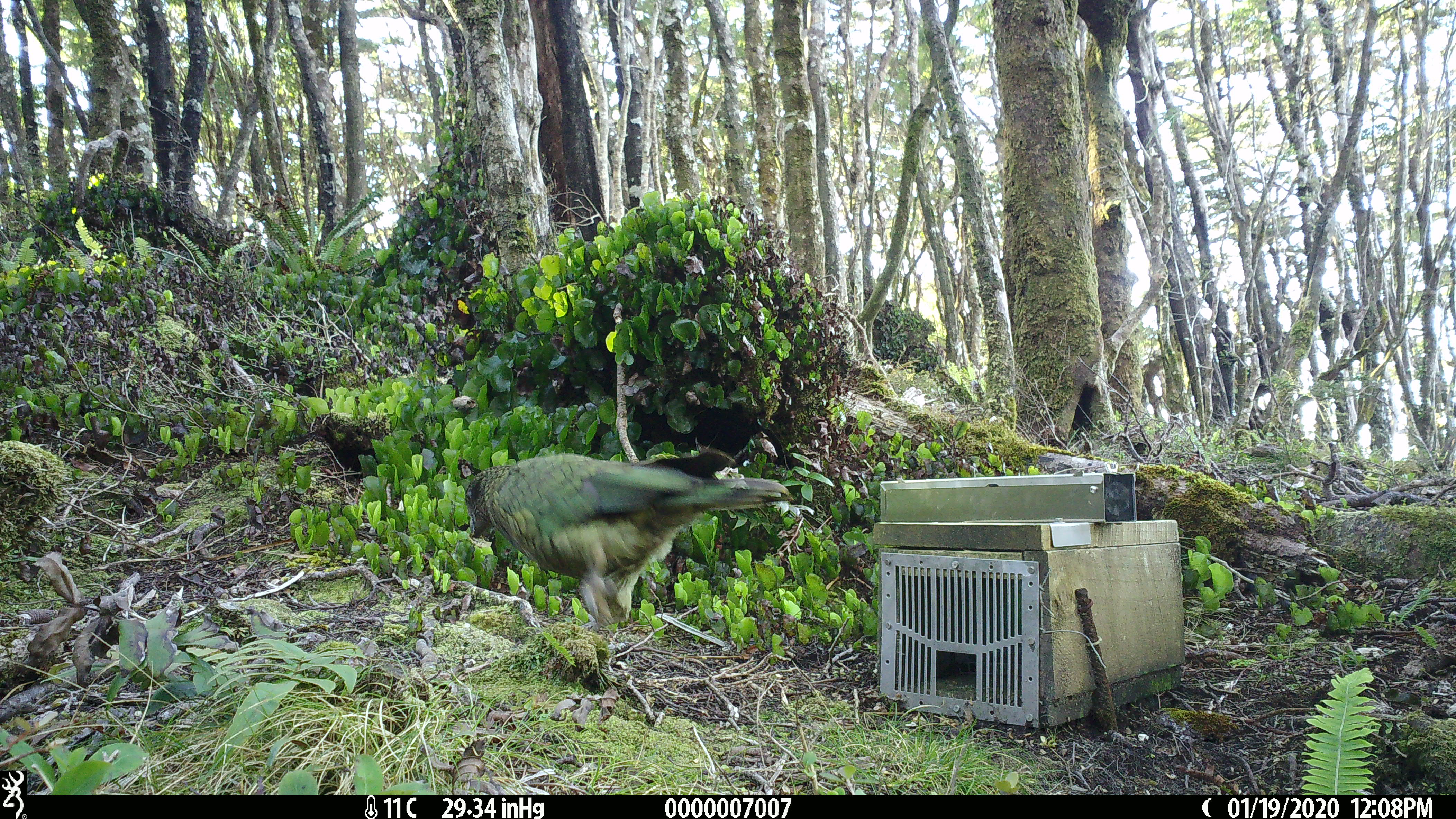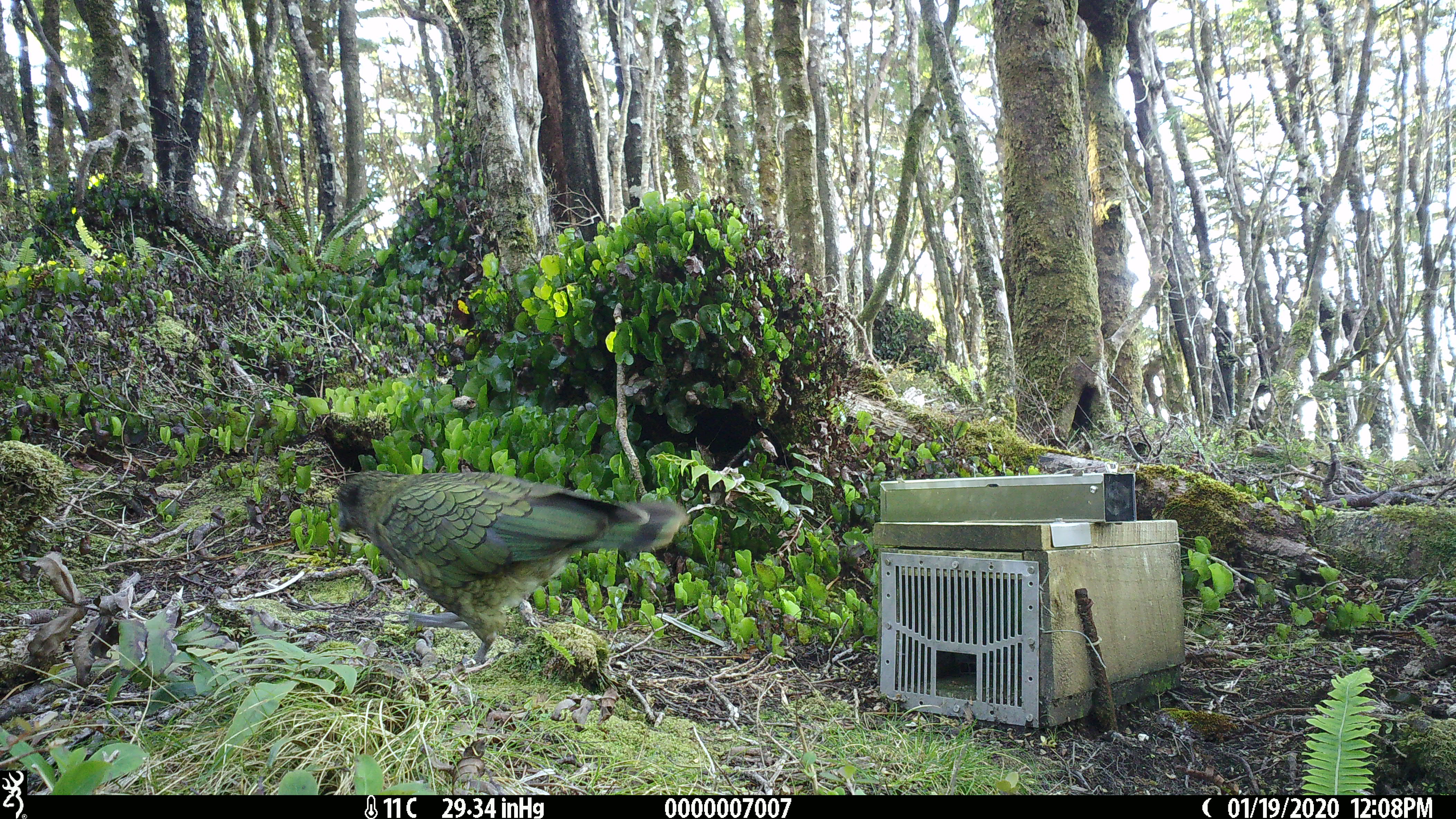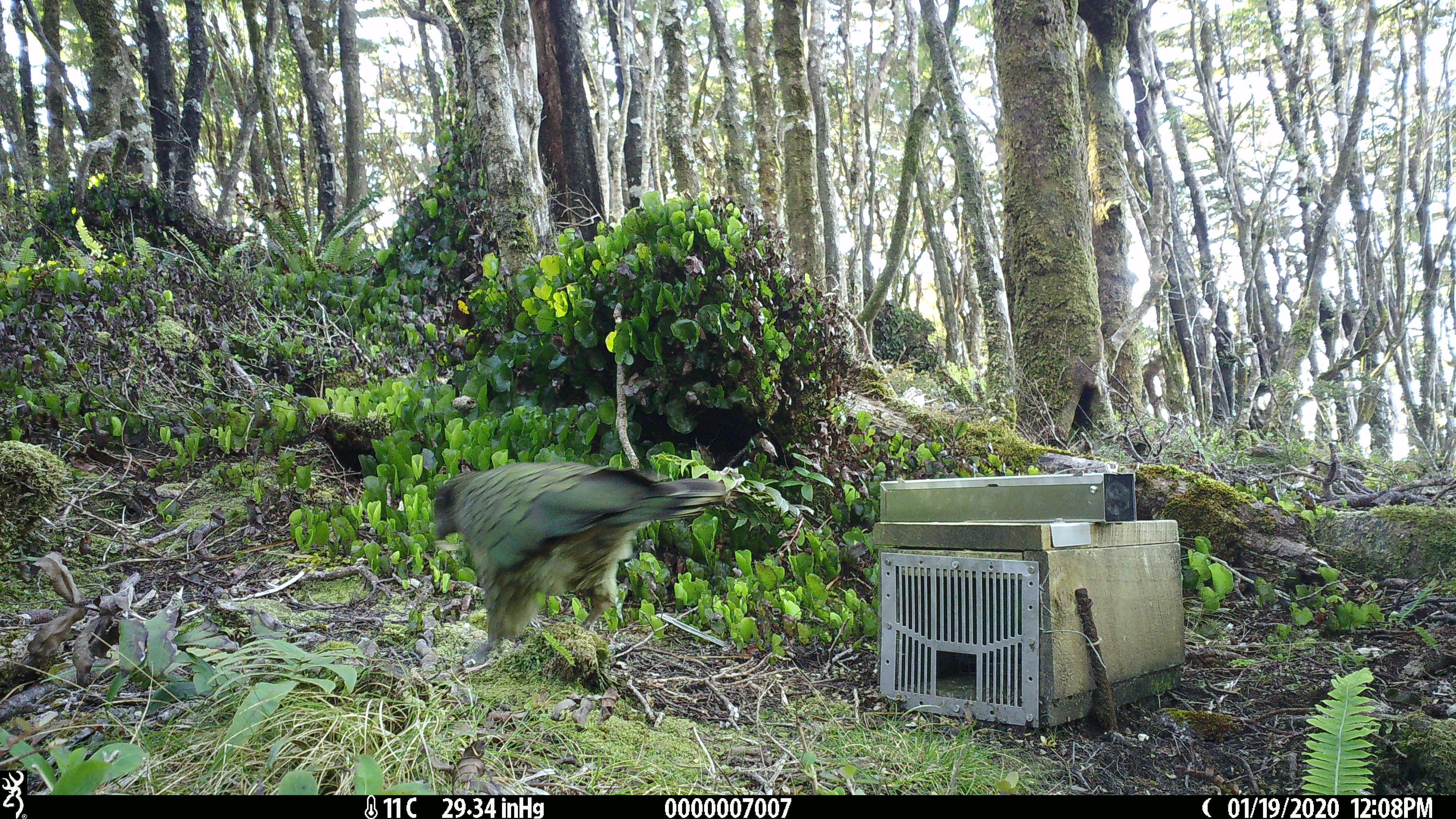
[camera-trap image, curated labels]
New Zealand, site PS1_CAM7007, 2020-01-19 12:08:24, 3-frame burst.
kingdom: Animalia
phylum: Chordata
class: Aves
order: Psittaciformes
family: Strigopidae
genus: Nestor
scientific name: Nestor notabilis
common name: kea